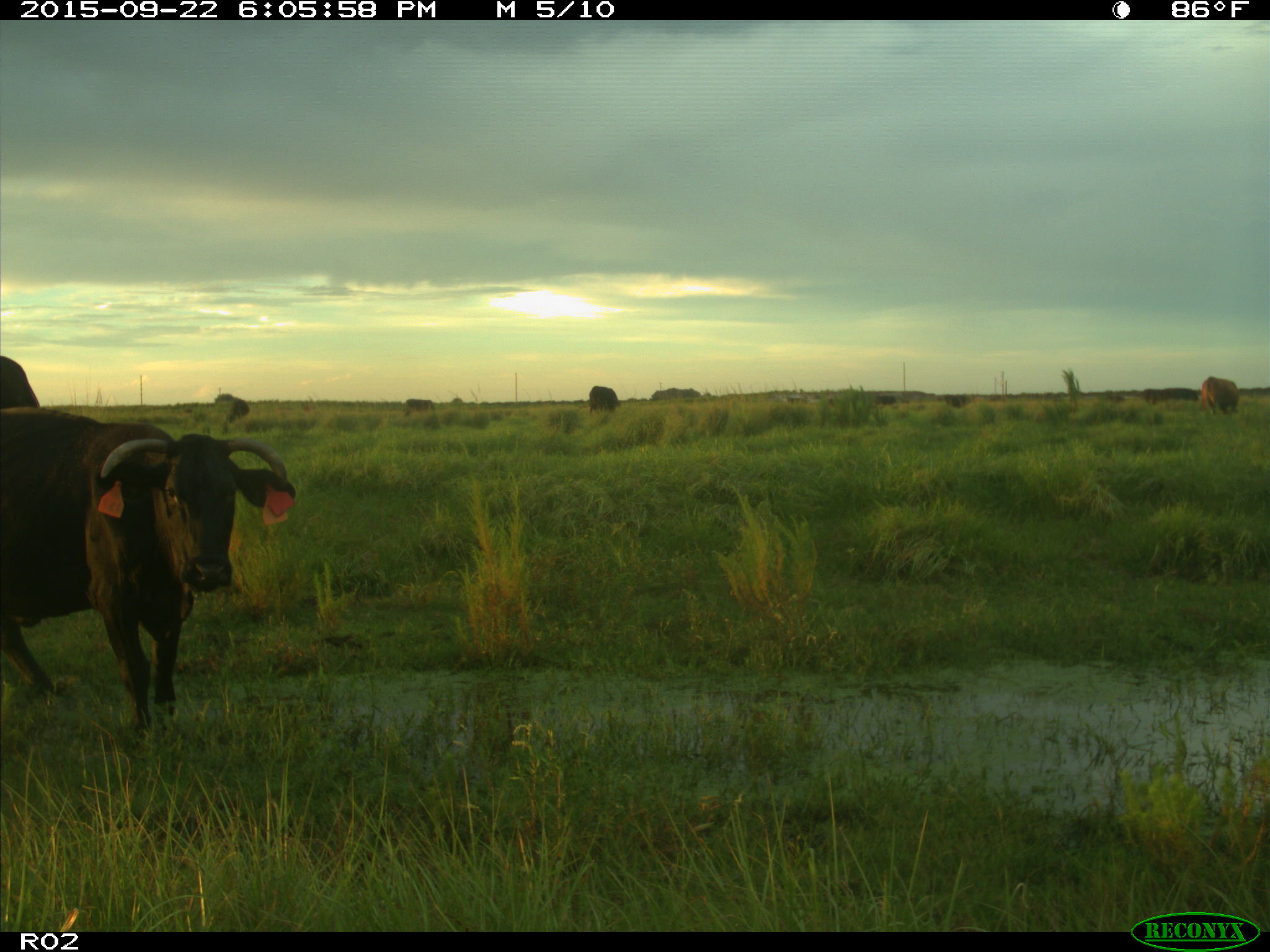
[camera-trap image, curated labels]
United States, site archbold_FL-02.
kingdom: Animalia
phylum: Chordata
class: Mammalia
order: Artiodactyla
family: Bovidae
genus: Bos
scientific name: Bos taurus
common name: domestic cow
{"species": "Bos taurus (domestic cow)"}